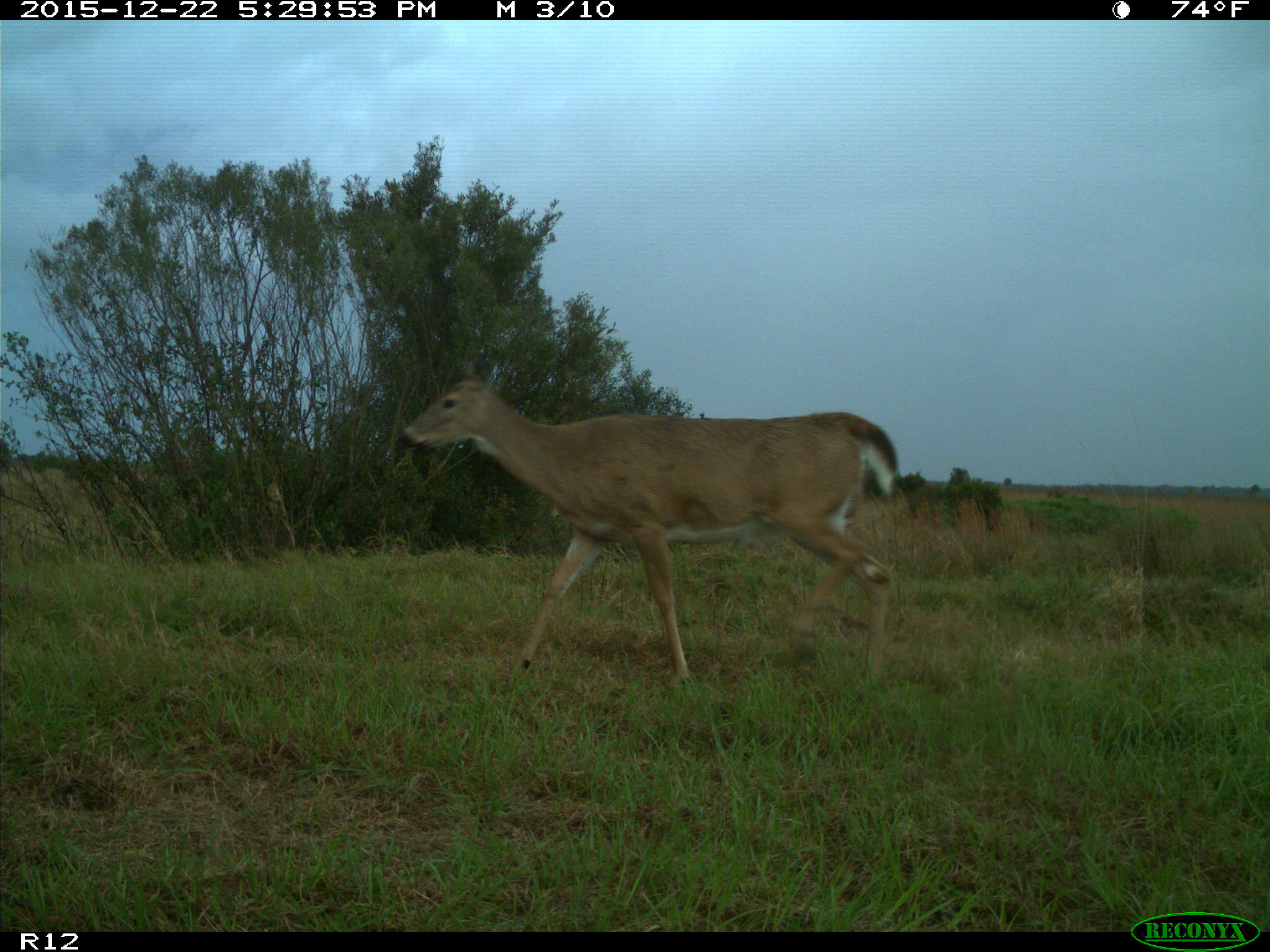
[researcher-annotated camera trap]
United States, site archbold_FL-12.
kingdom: Animalia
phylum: Chordata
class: Mammalia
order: Artiodactyla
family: Cervidae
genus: Odocoileus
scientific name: Odocoileus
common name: deer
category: unidentified deer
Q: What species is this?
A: Unidentified deer (deer) (Odocoileus).